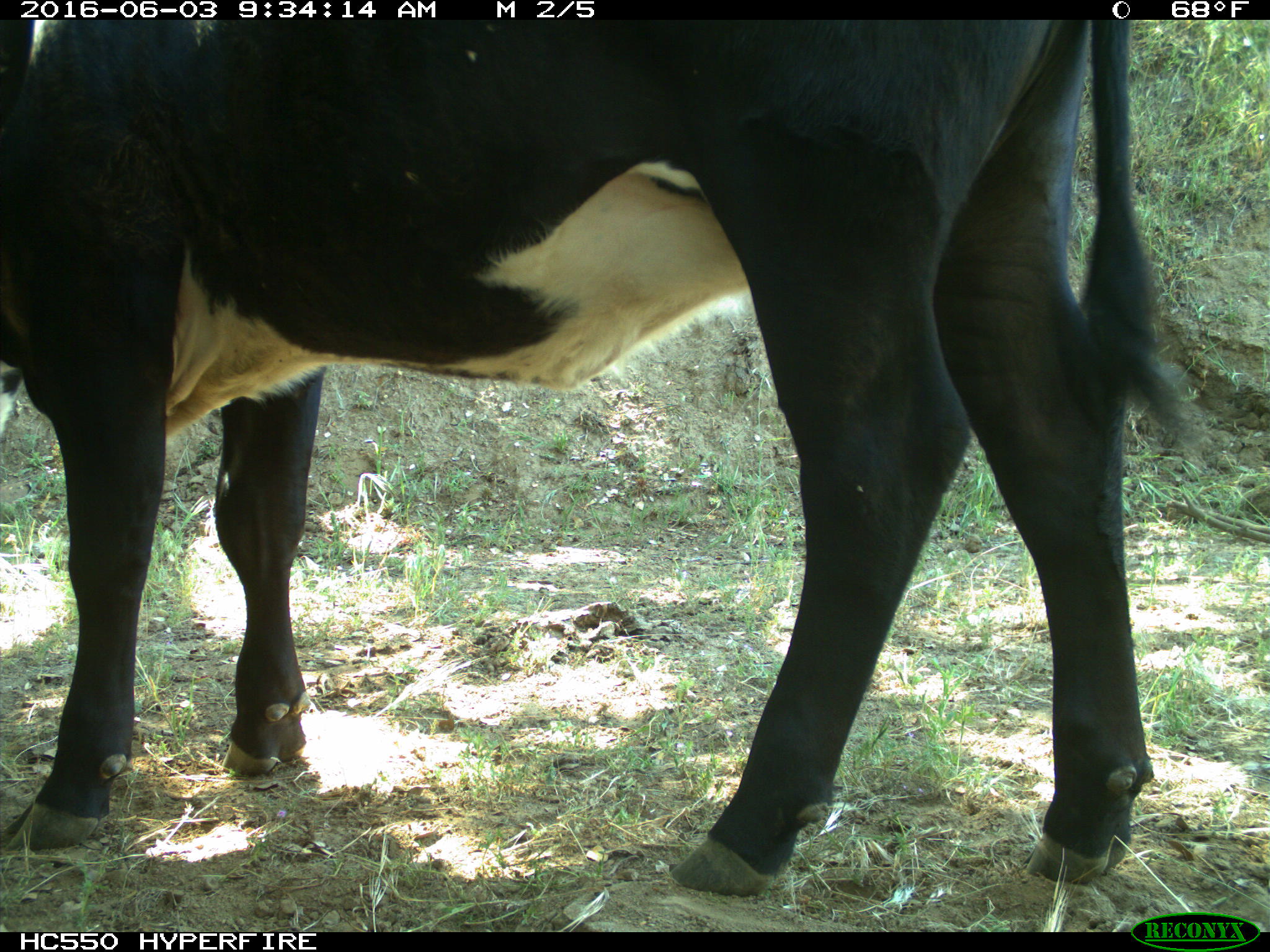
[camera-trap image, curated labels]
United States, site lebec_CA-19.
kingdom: Animalia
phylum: Chordata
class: Mammalia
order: Artiodactyla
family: Bovidae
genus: Bos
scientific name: Bos taurus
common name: domestic cow